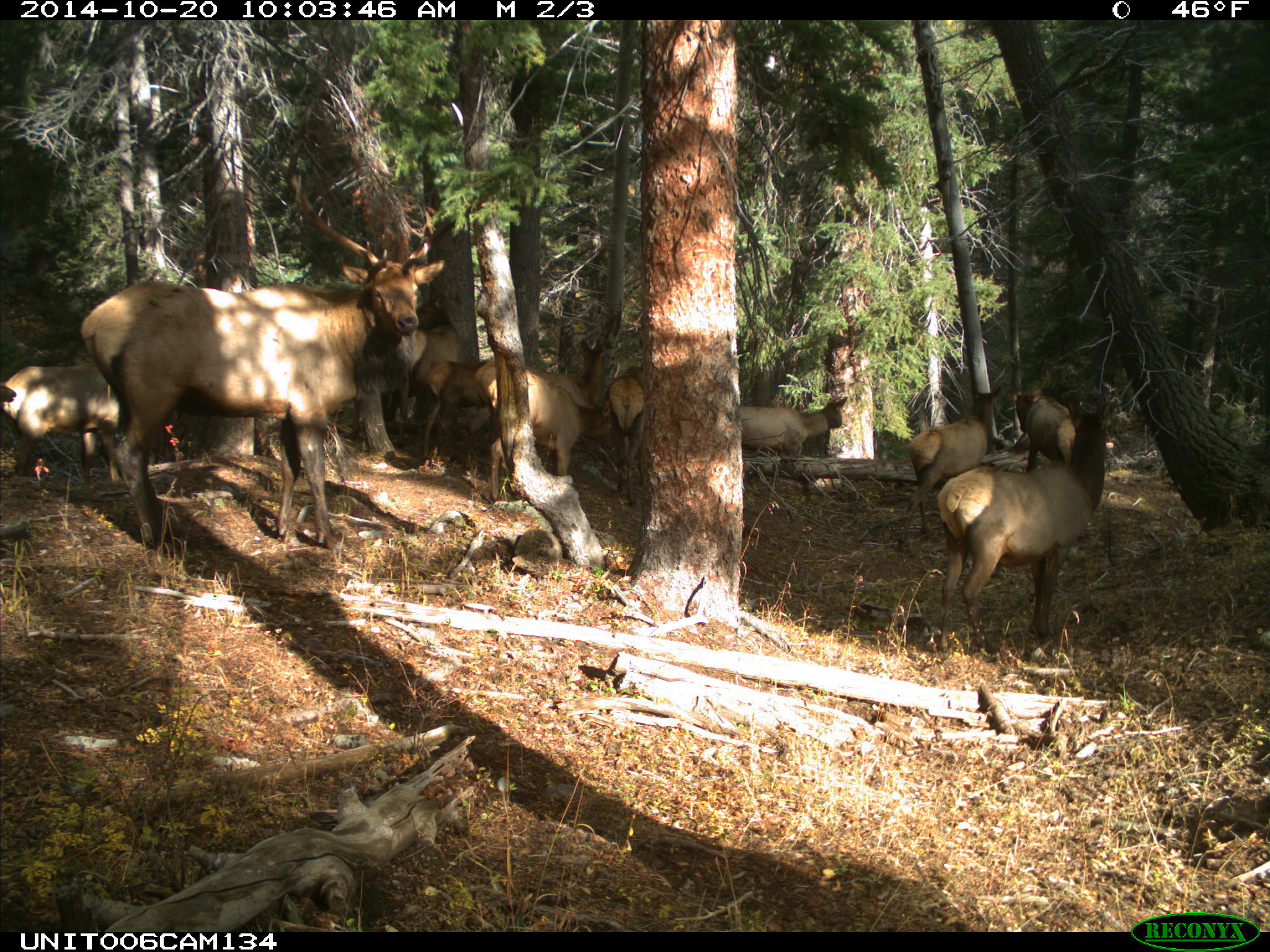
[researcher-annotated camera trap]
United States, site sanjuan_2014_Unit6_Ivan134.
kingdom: Animalia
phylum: Chordata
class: Mammalia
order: Artiodactyla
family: Cervidae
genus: Cervus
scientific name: Cervus elaphus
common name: red deer